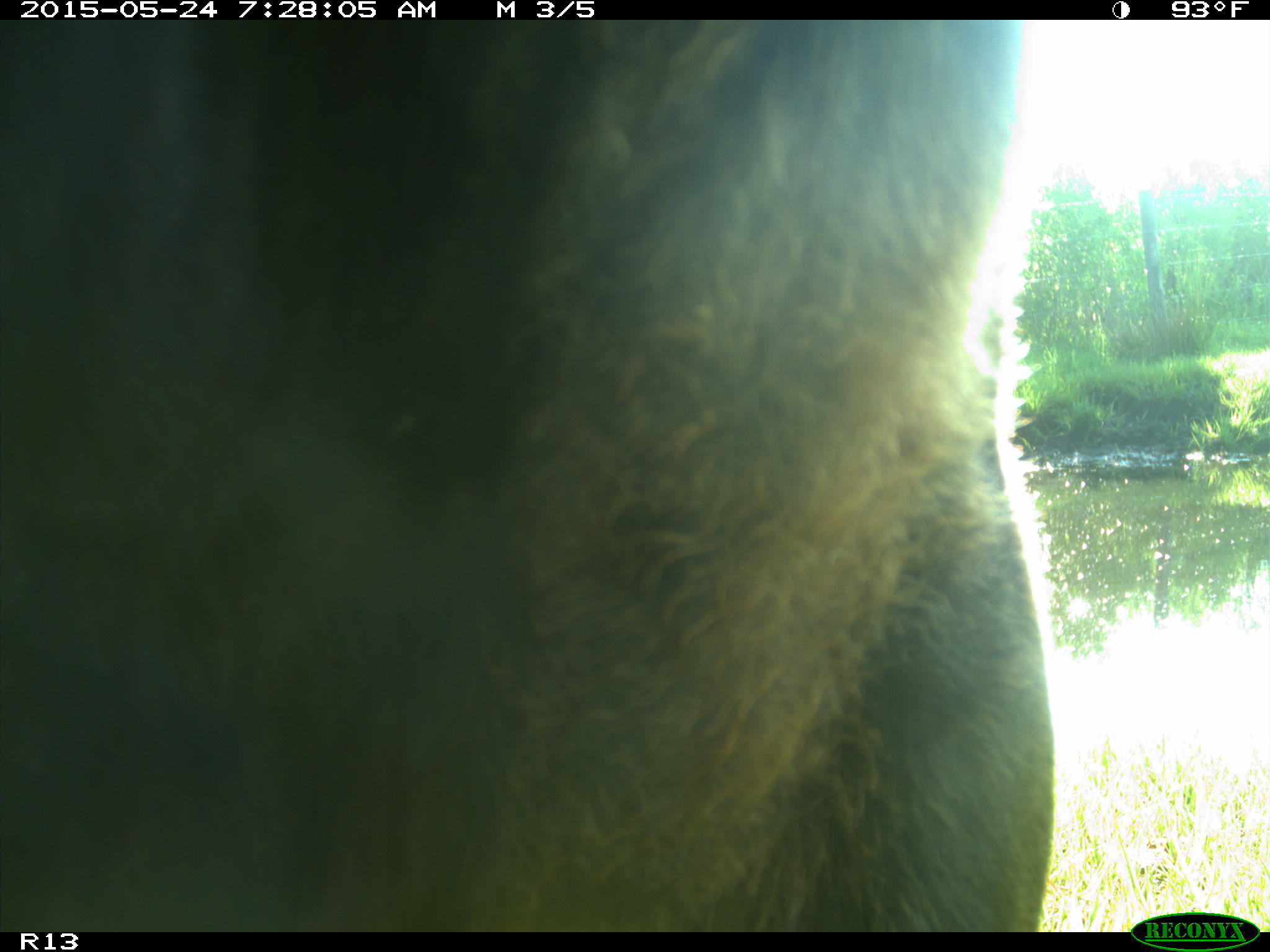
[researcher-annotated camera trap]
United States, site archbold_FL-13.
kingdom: Animalia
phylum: Chordata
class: Mammalia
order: Artiodactyla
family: Bovidae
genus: Bos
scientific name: Bos taurus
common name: domestic cow